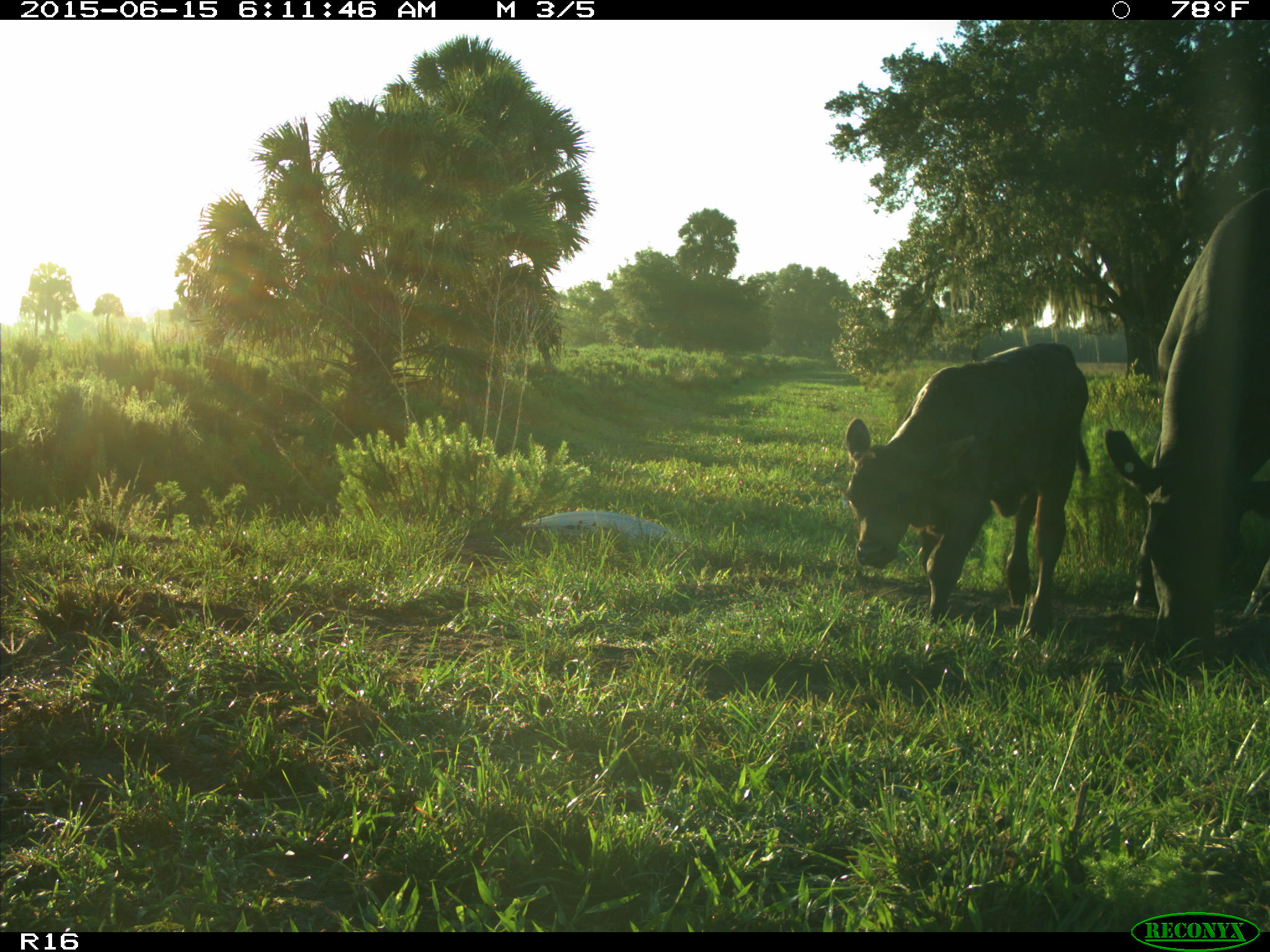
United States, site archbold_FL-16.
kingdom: Animalia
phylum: Chordata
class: Mammalia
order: Artiodactyla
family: Bovidae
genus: Bos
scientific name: Bos taurus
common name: domestic cow